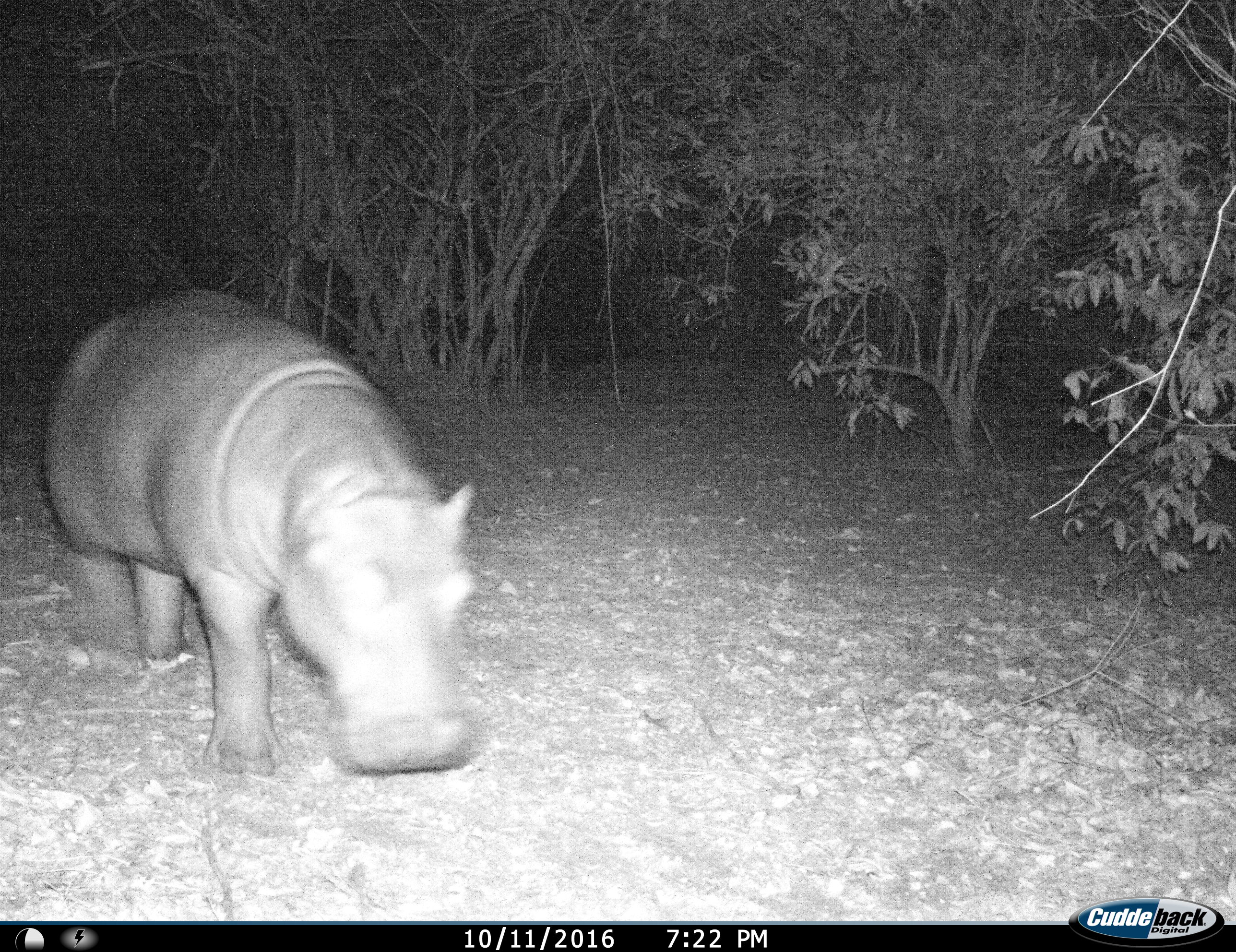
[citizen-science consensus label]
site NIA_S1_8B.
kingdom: Animalia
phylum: Chordata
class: Mammalia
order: Artiodactyla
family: Hippopotamidae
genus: Hippopotamus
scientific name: Hippopotamus amphibius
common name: hippopotamus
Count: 1.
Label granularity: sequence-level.